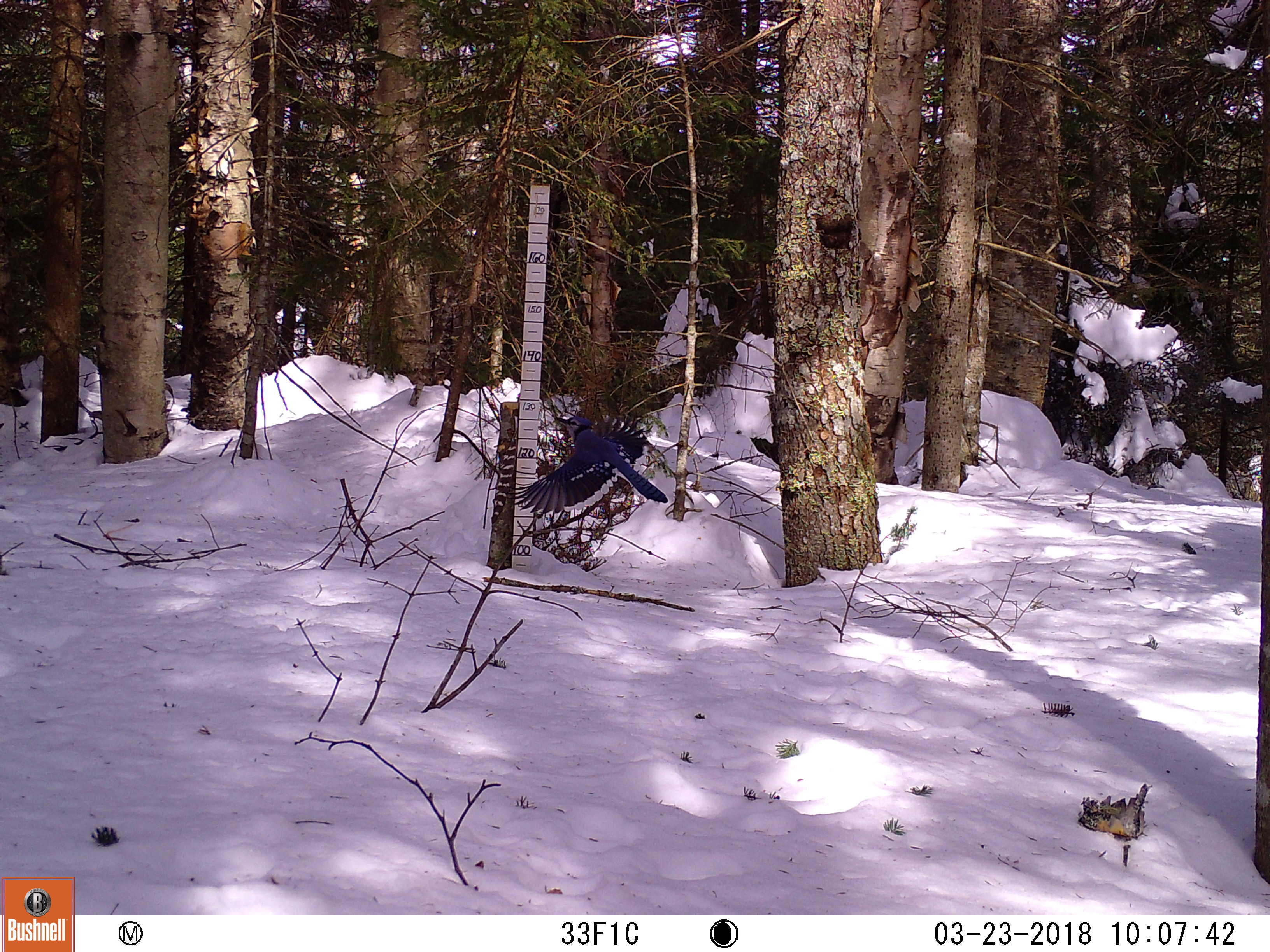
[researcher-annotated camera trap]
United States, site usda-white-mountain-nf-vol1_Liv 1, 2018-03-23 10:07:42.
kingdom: Animalia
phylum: Chordata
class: Aves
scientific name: Aves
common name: bird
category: bird sp.